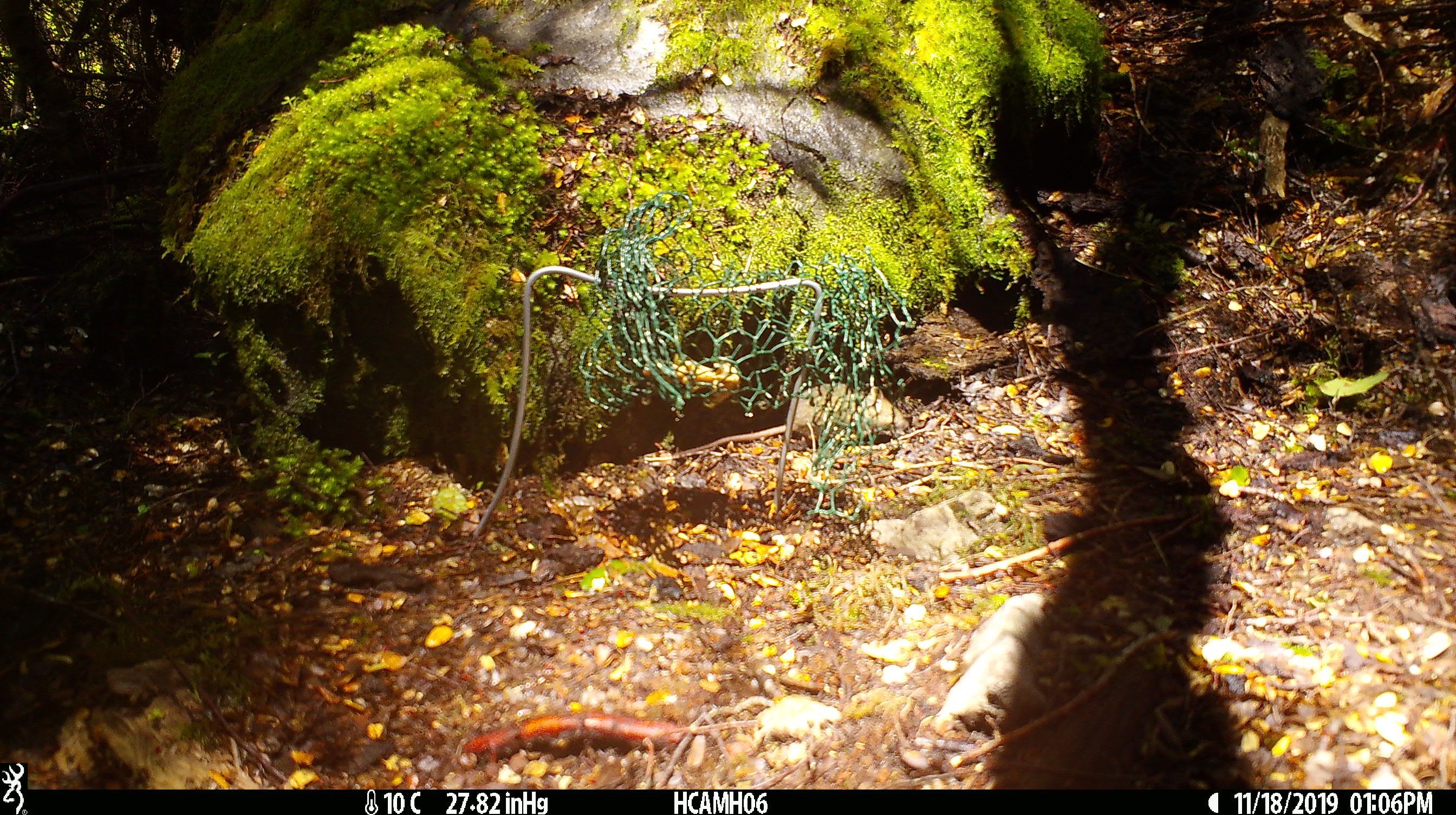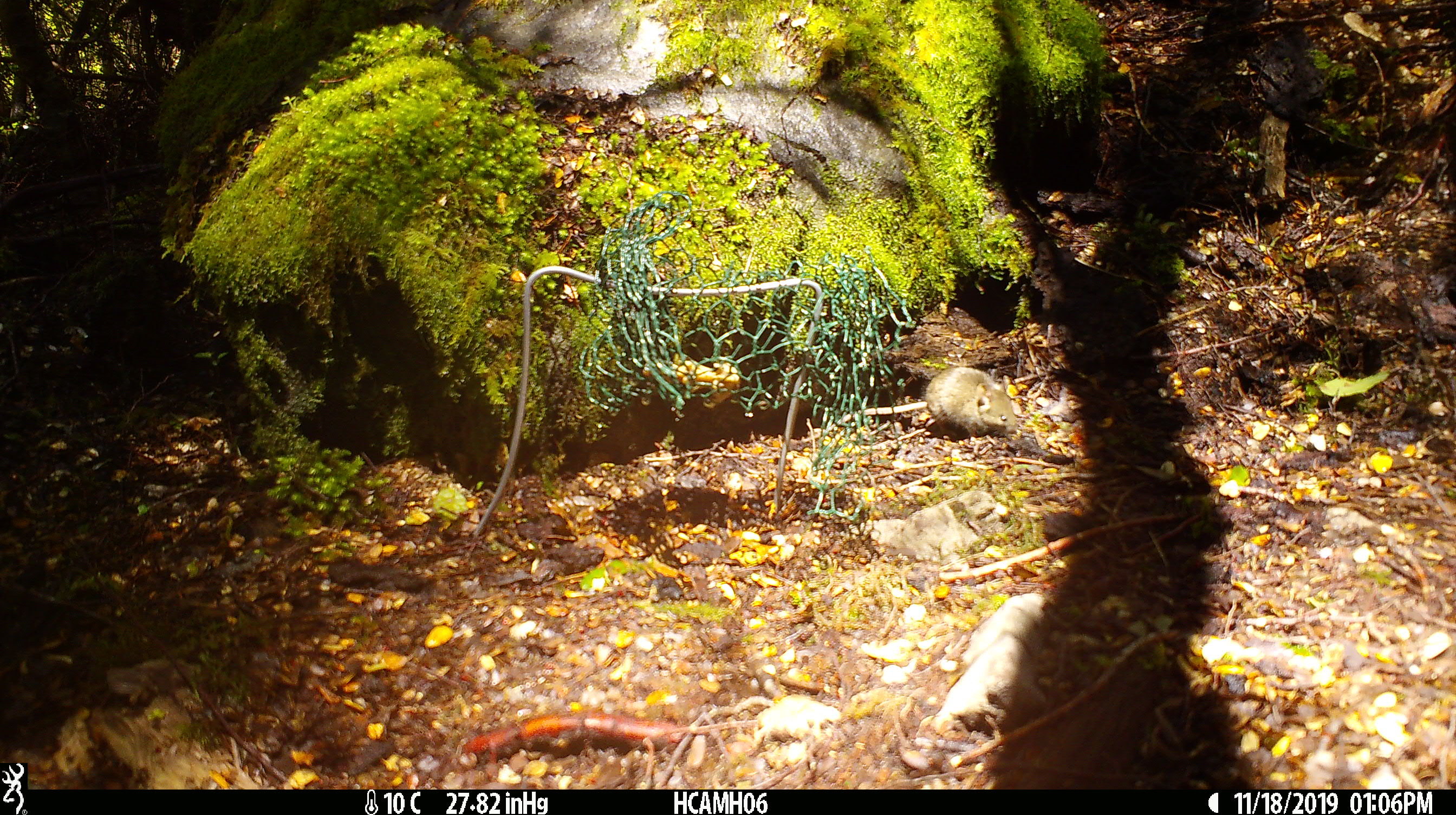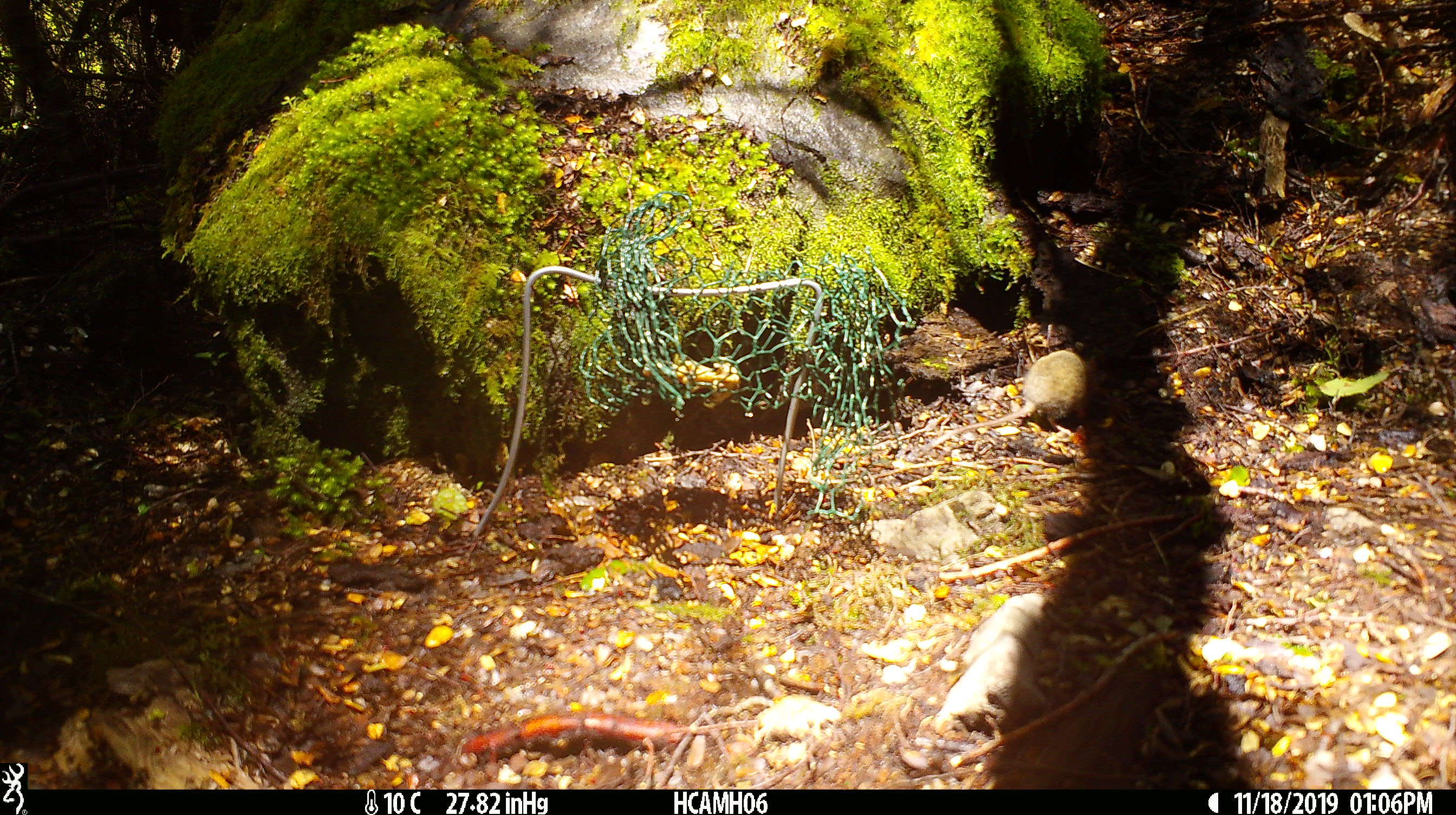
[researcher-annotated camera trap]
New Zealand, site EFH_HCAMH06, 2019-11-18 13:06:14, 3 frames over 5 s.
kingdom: Animalia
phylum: Chordata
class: Mammalia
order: Rodentia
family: Muridae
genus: Mus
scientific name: Mus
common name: mouse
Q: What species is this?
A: Mouse (Mus).